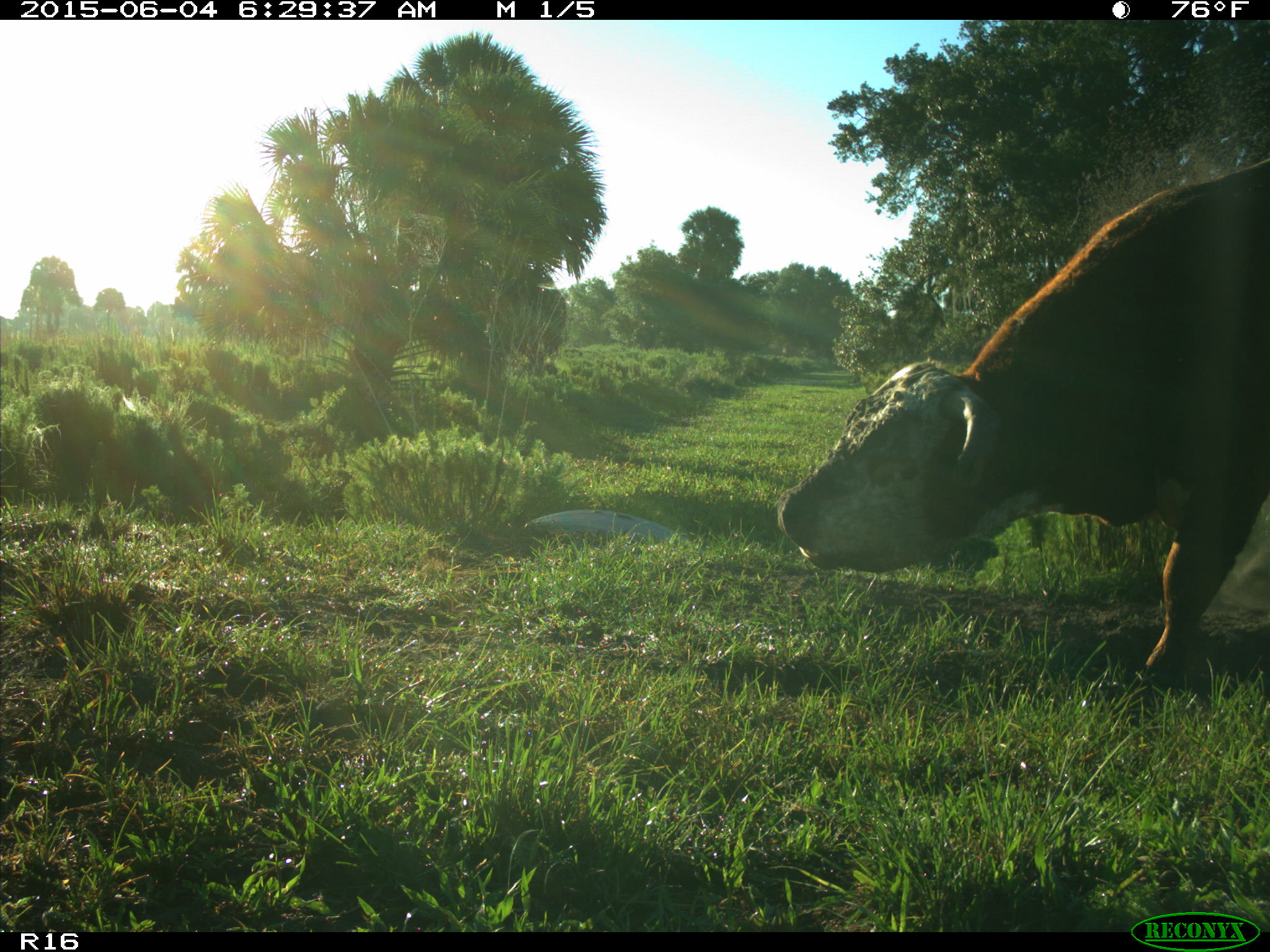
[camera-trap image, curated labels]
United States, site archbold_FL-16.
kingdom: Animalia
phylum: Chordata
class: Mammalia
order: Artiodactyla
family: Bovidae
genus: Bos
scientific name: Bos taurus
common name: domestic cow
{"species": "Bos taurus (domestic cow)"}